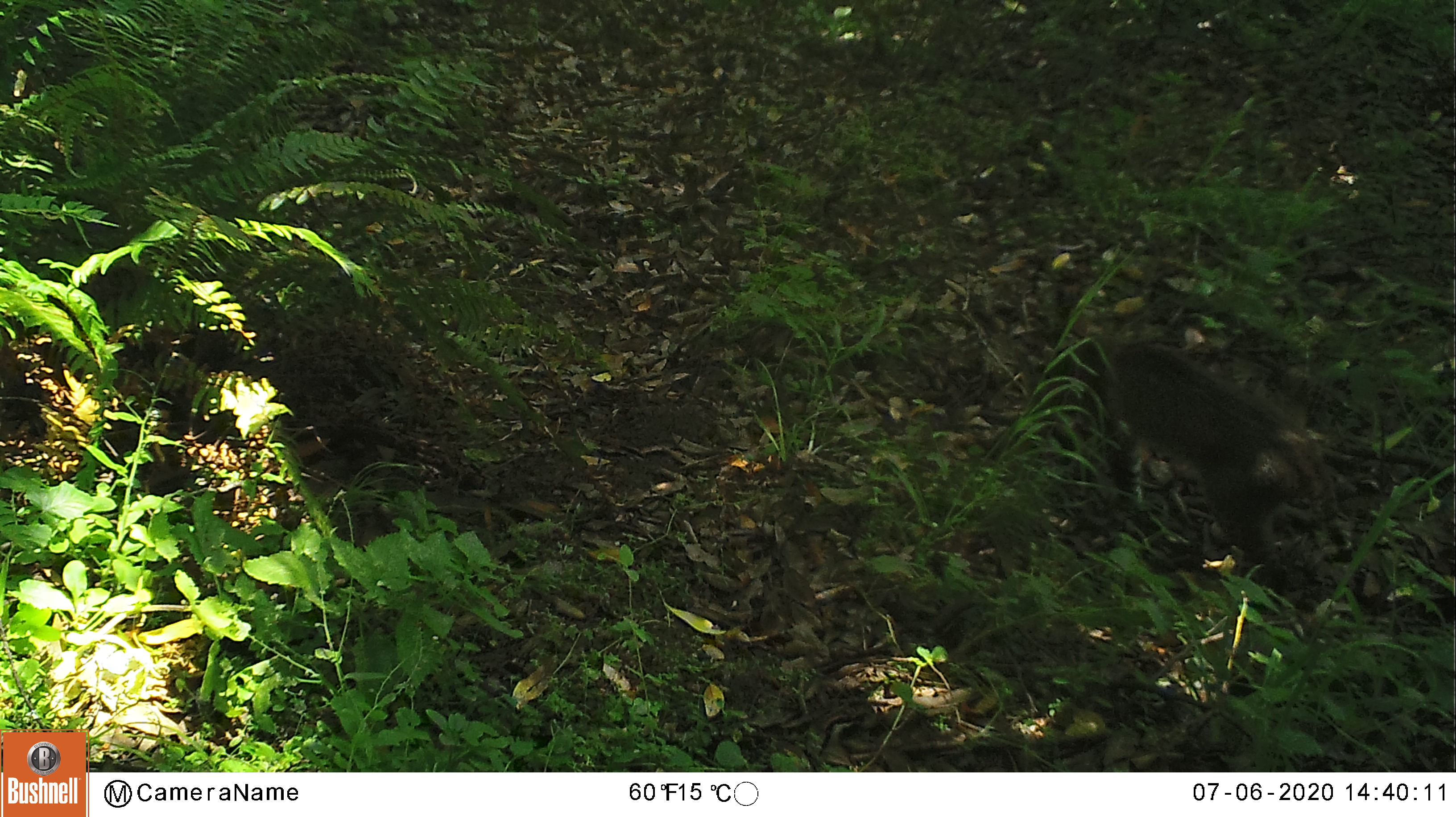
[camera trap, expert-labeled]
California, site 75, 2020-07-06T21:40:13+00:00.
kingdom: Animalia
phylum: Chordata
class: Mammalia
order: Carnivora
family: Felidae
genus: Lynx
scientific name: Lynx rufus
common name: bobcat